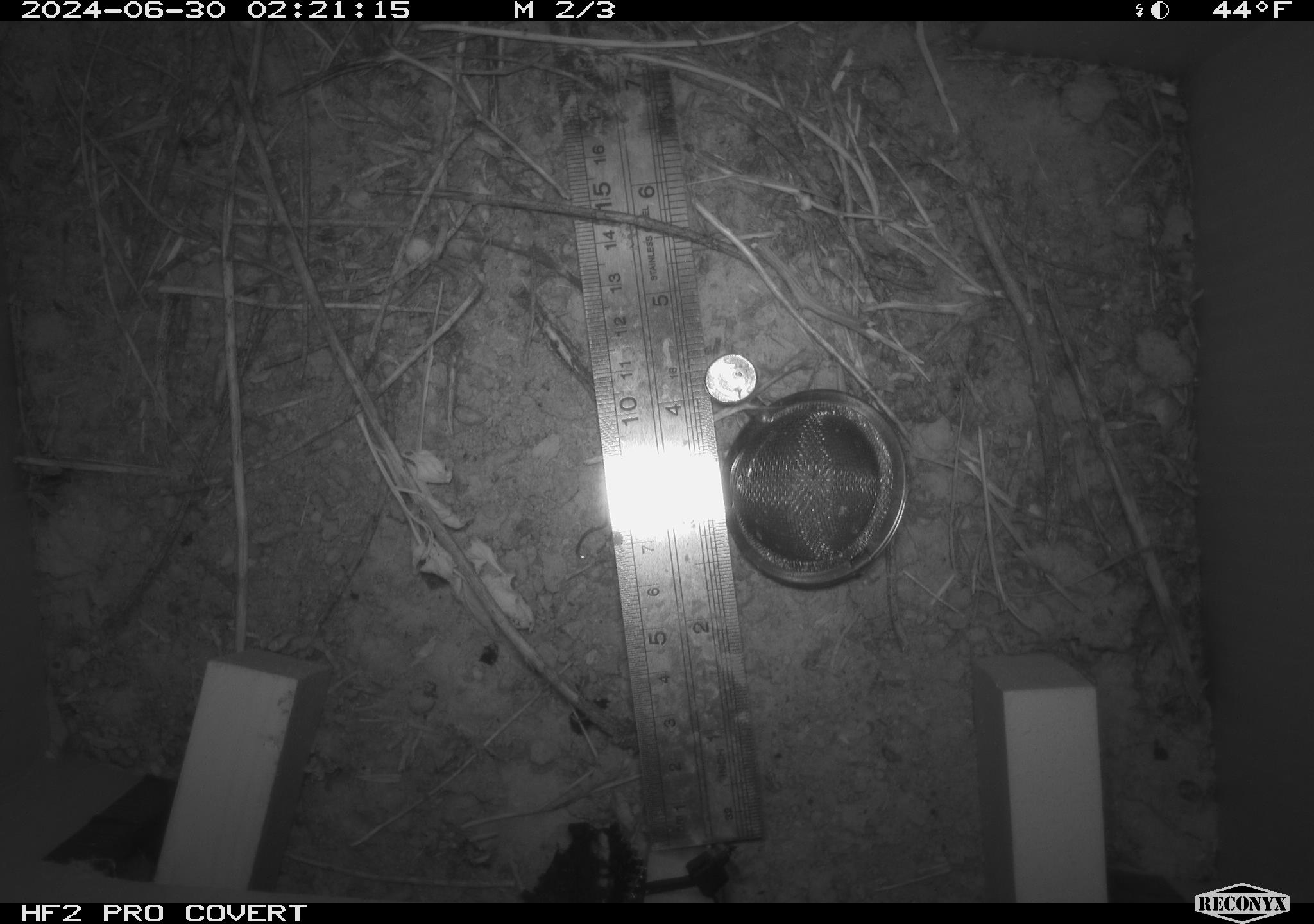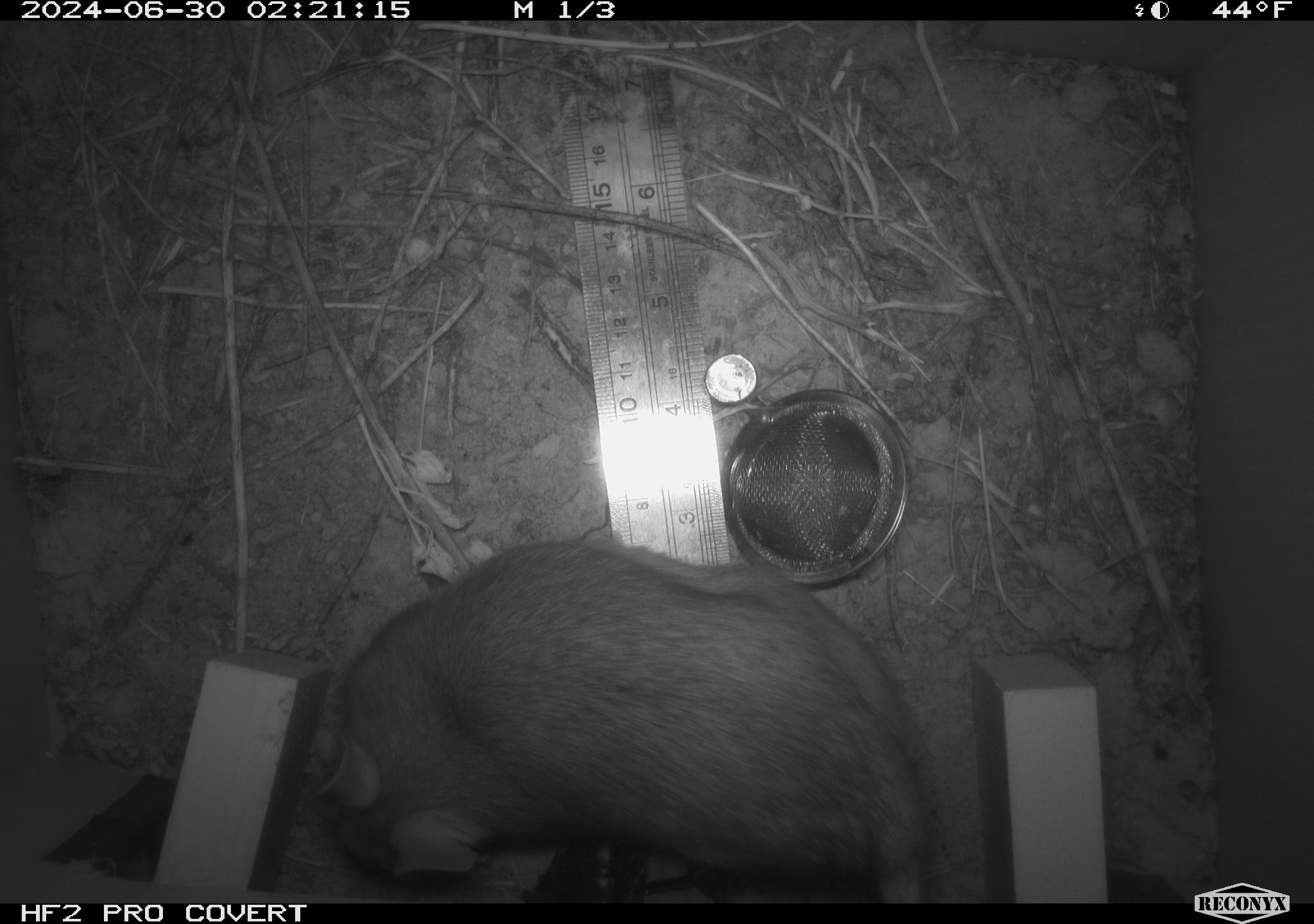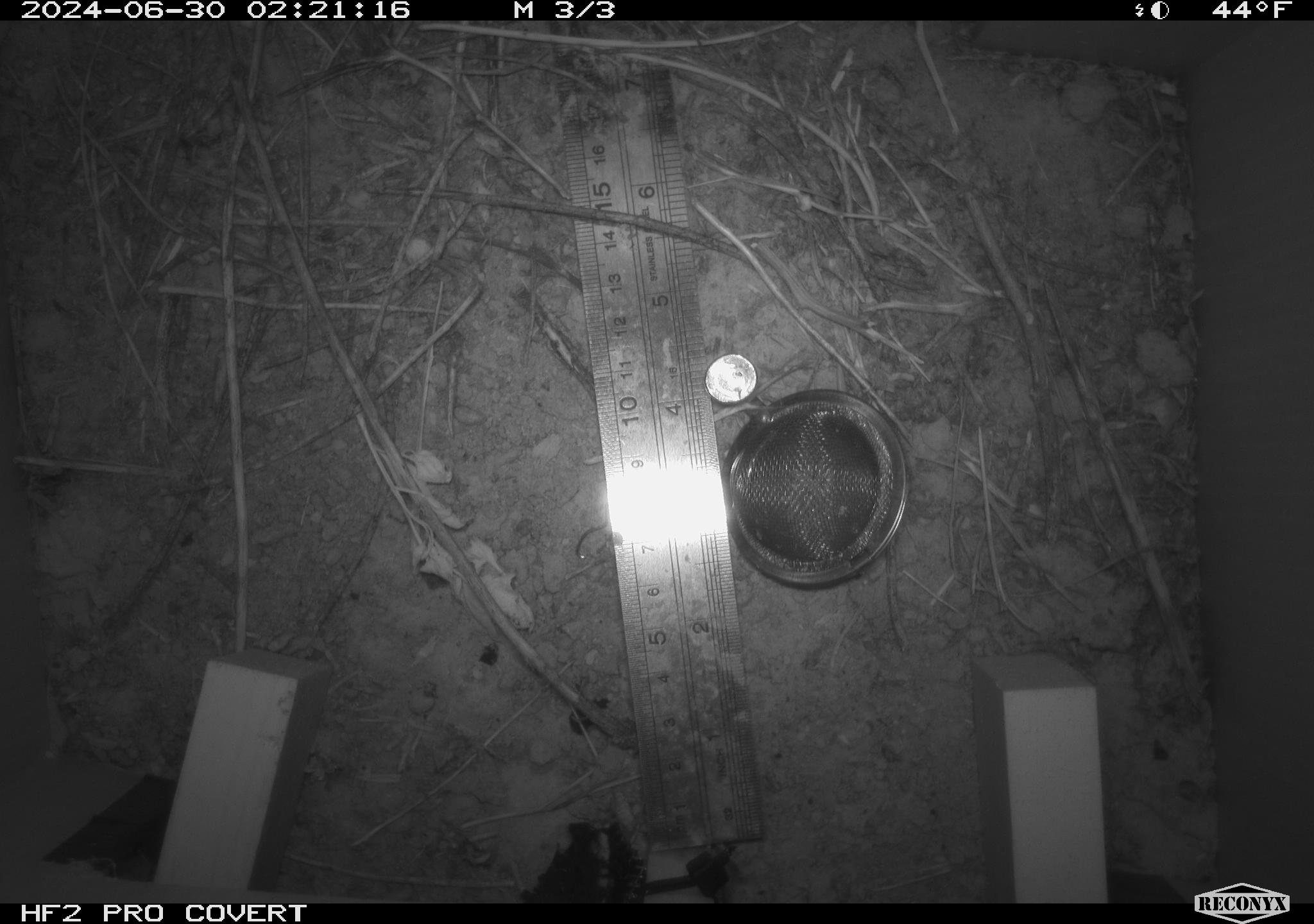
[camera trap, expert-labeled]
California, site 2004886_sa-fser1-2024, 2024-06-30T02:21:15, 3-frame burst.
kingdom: Animalia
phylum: Chordata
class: Mammalia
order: Rodentia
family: Cricetidae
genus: Neotoma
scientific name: Neotoma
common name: pack rat or woodrat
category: neotoma species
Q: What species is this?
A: Neotoma species (pack rat or woodrat) (Neotoma).